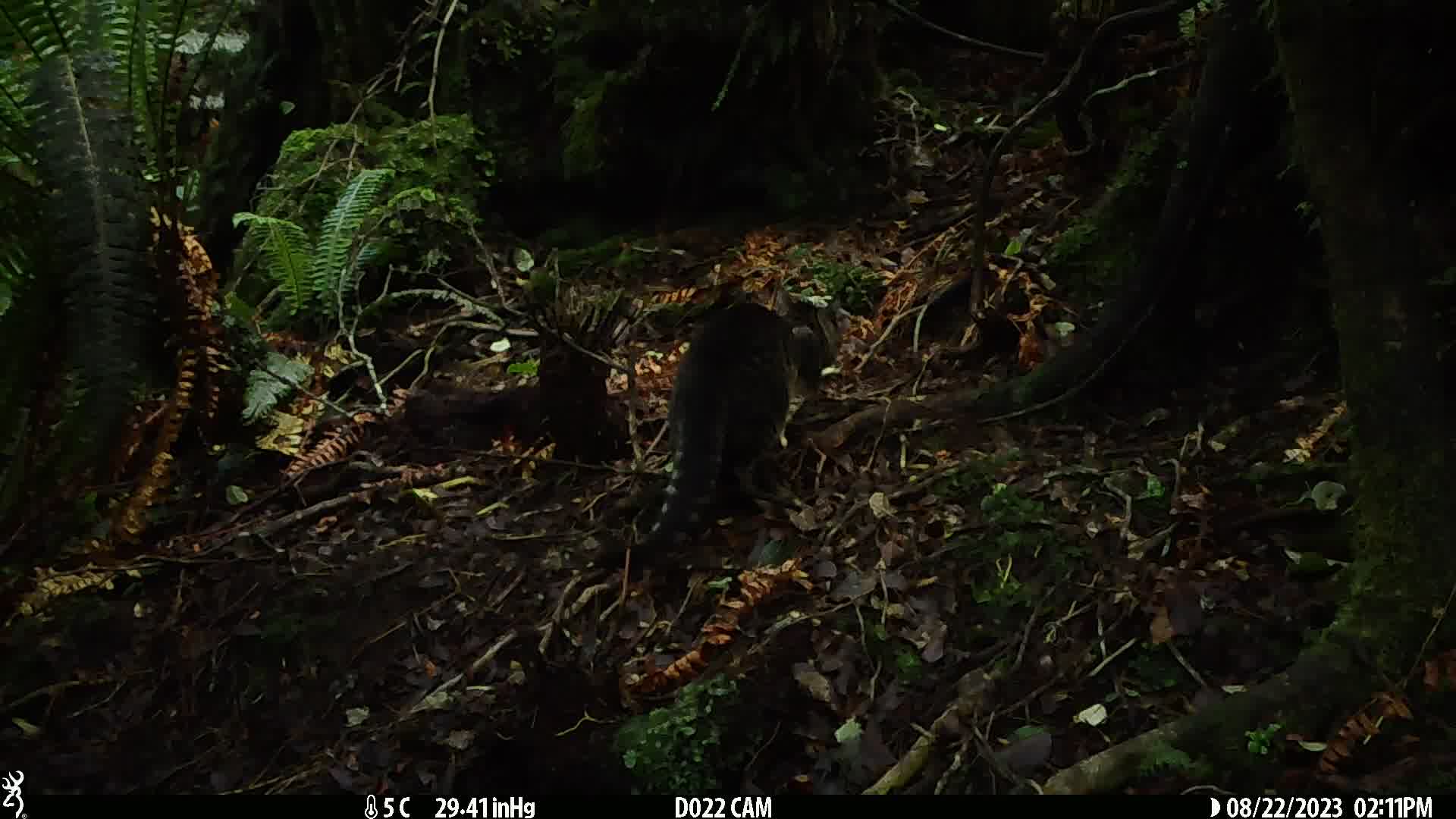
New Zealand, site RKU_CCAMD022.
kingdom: Animalia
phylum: Chordata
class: Mammalia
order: Carnivora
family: Felidae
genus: Felis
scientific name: Felis catus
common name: domestic cat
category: cat